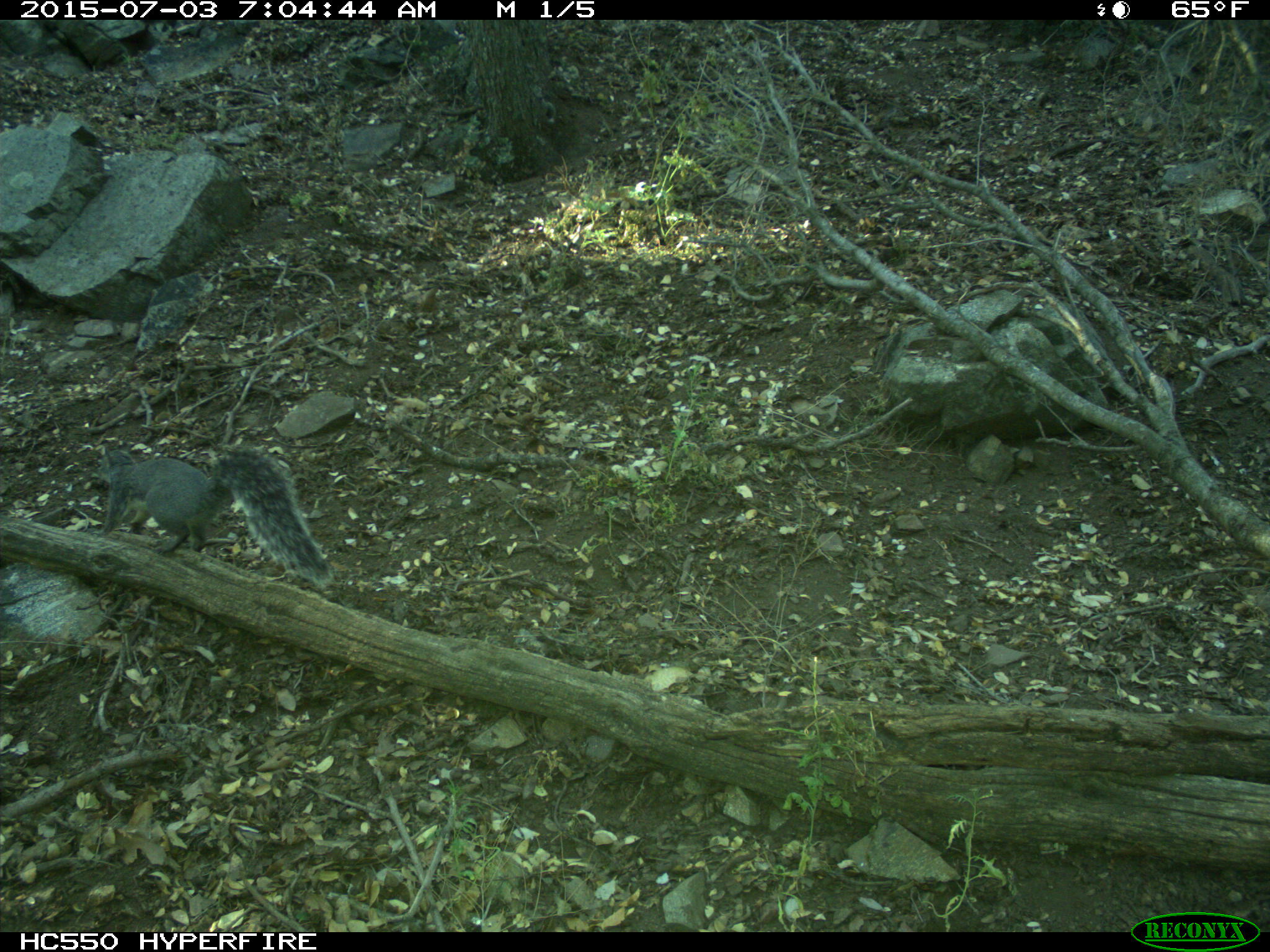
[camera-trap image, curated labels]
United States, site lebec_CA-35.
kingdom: Animalia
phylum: Chordata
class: Mammalia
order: Rodentia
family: Sciuridae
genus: Sciurus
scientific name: Sciurus carolinensis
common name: eastern gray squirrel